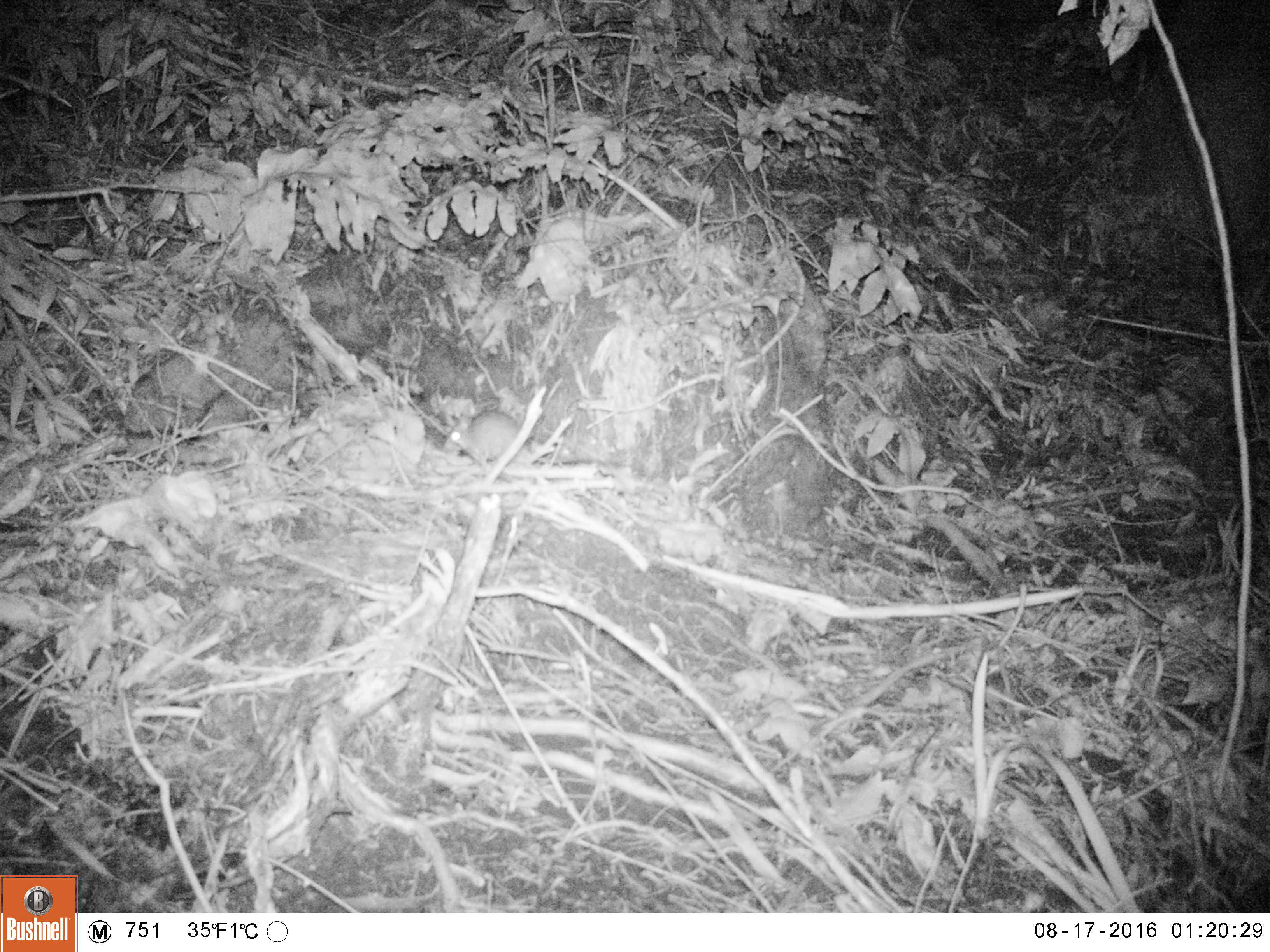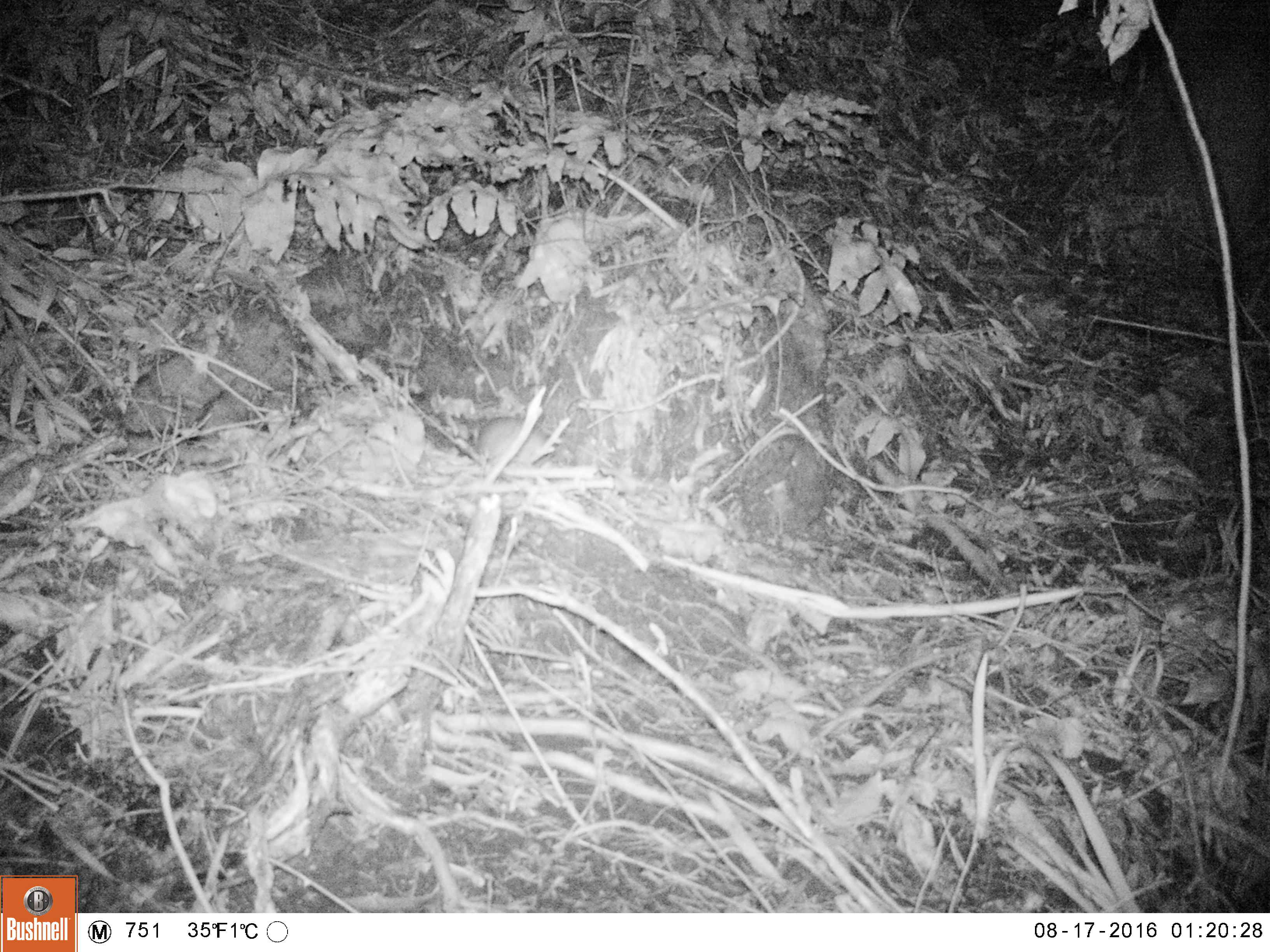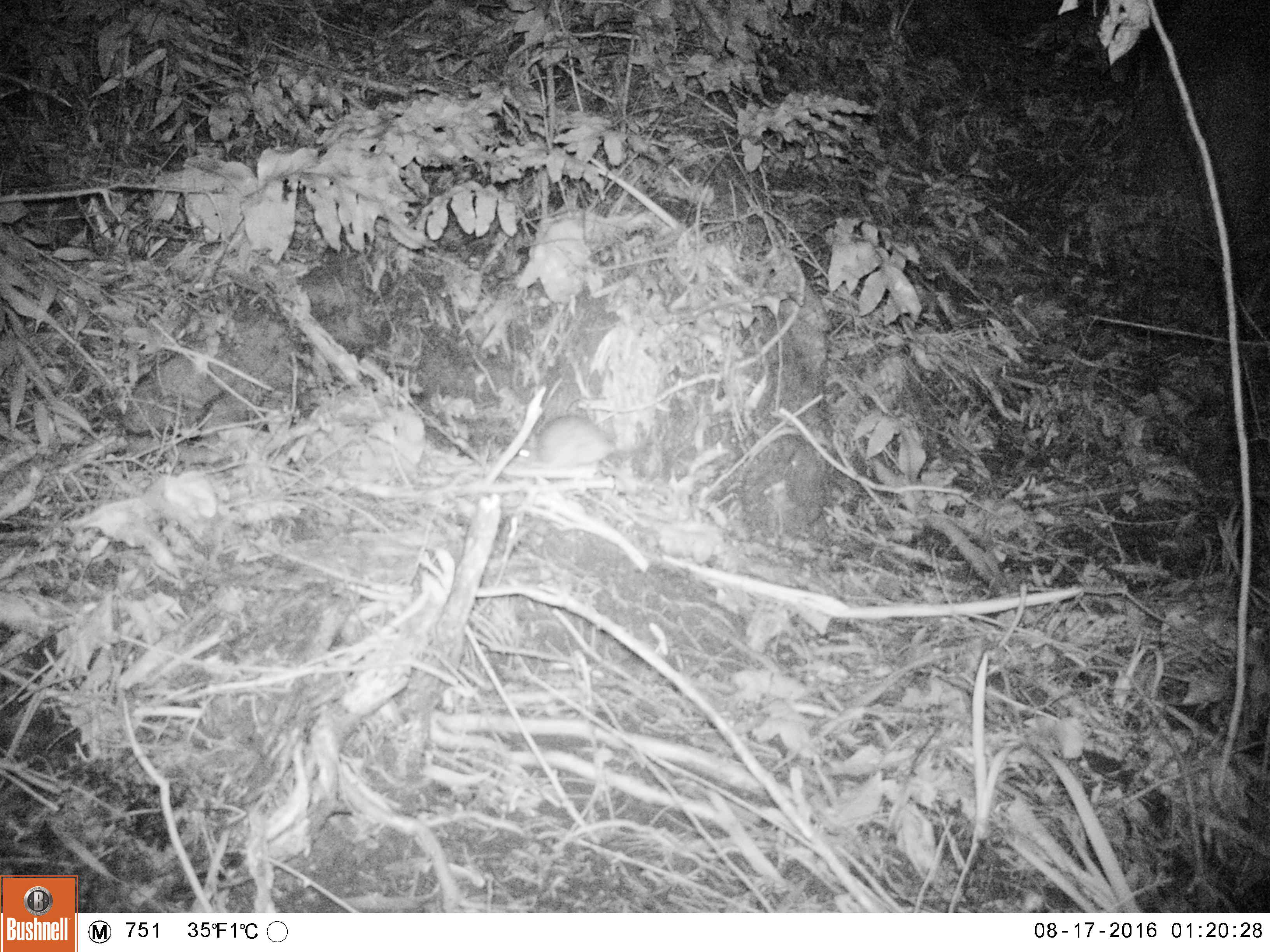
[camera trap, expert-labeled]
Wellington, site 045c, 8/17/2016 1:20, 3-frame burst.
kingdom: Animalia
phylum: Chordata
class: Mammalia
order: Rodentia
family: Muridae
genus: Rattus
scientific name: Rattus norvegicus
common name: norway rat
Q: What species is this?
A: Norway rat (Rattus norvegicus).